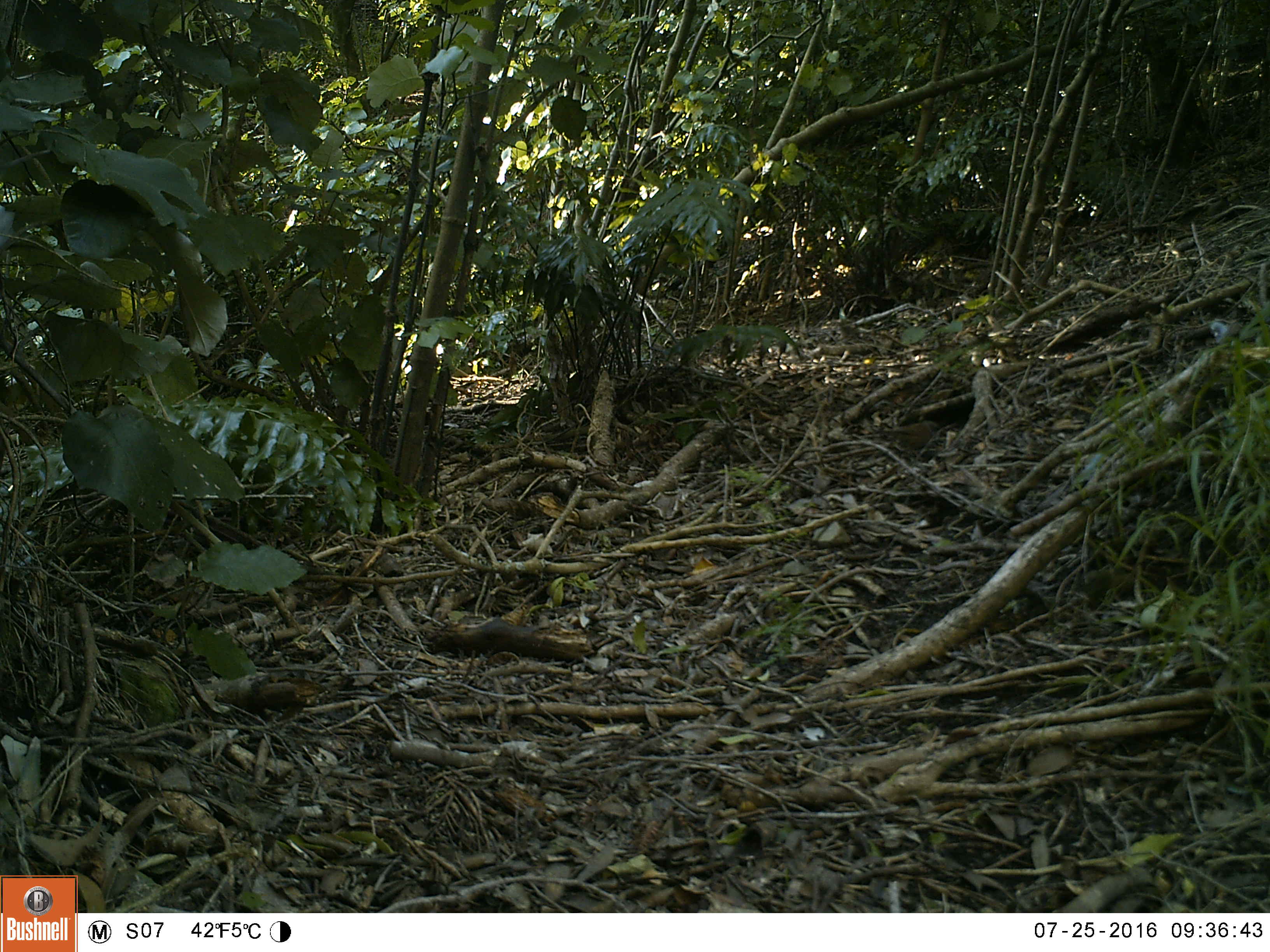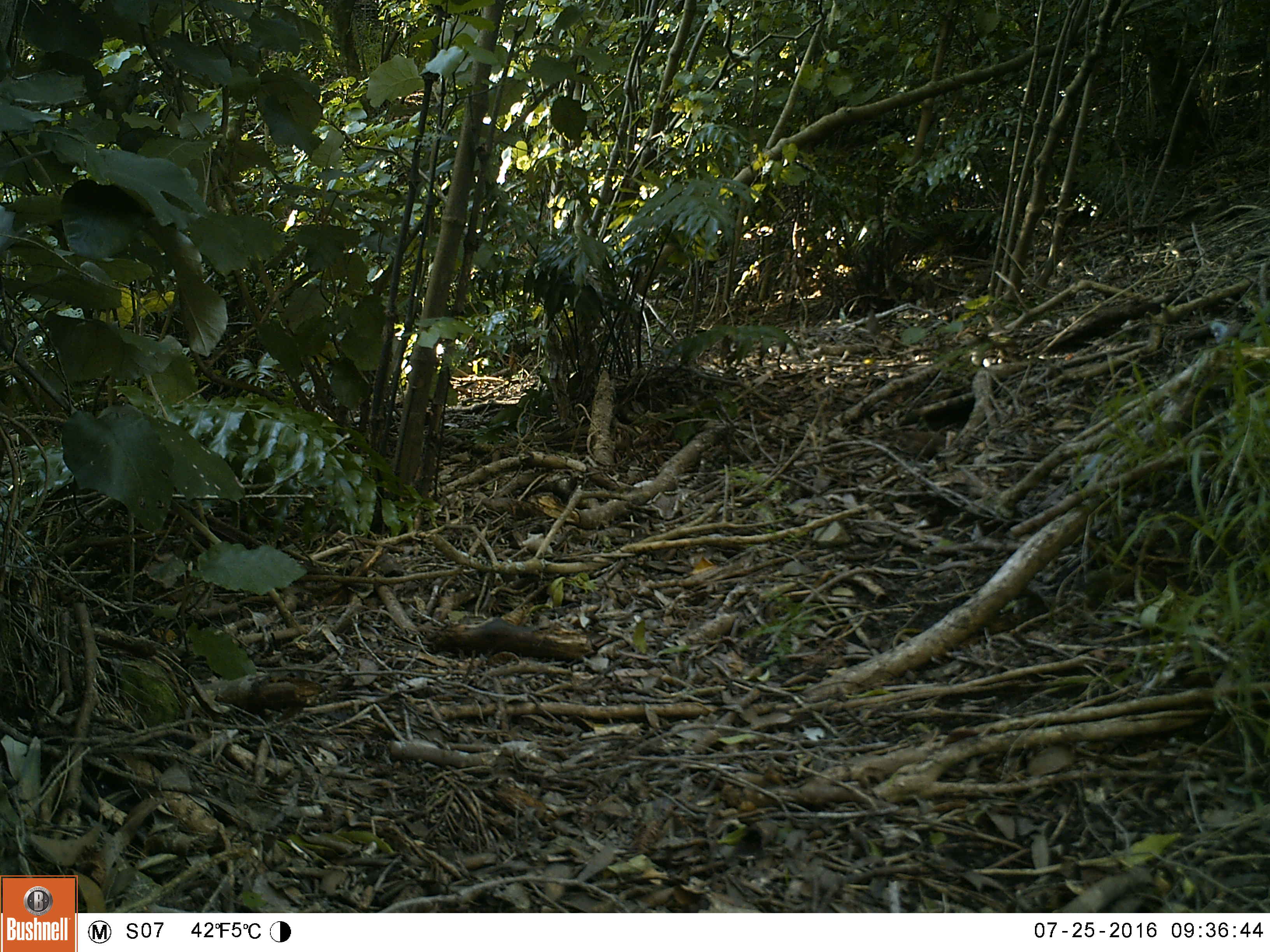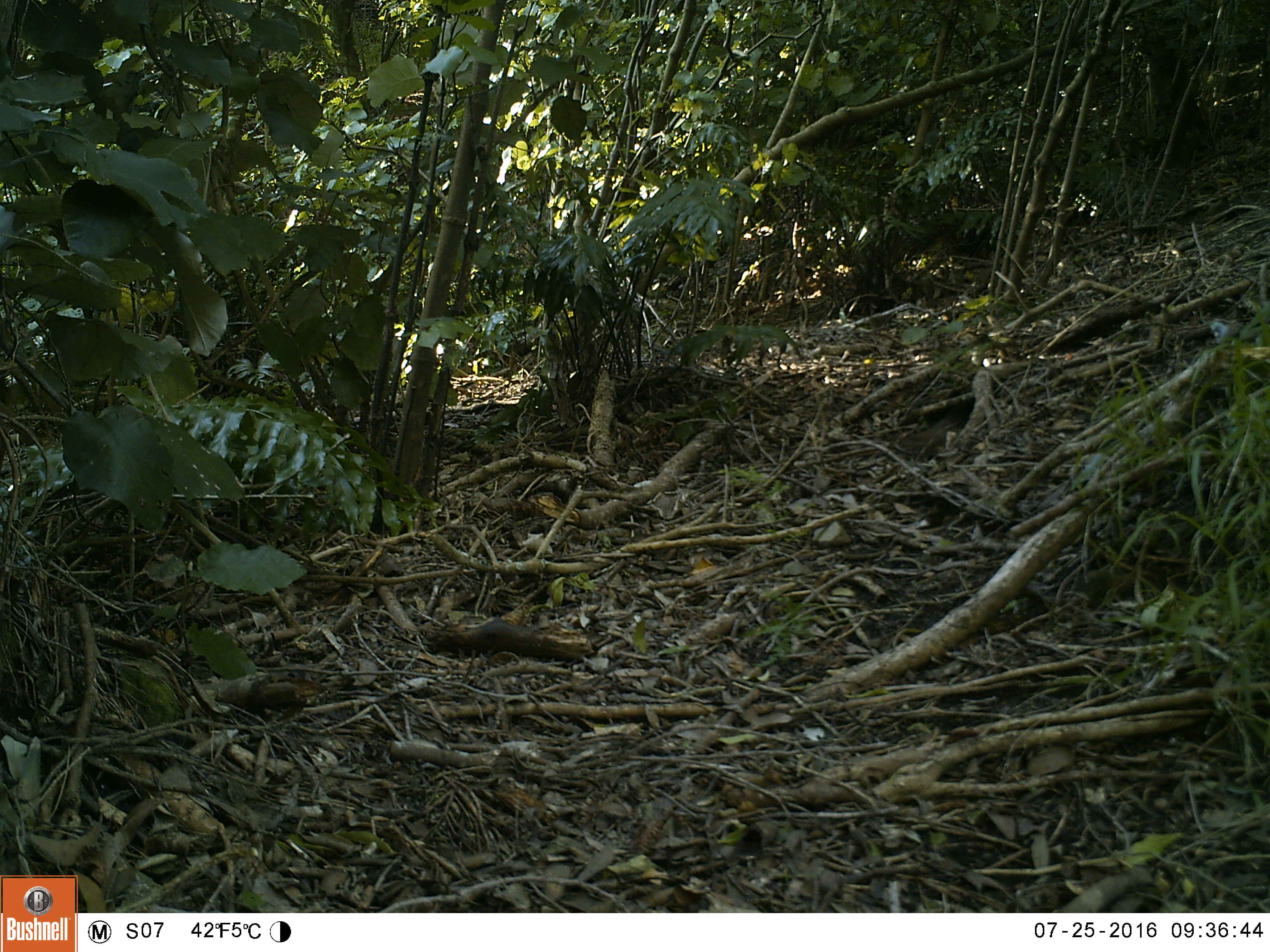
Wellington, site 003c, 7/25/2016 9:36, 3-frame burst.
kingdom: Animalia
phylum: Chordata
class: Aves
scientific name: Aves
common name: bird